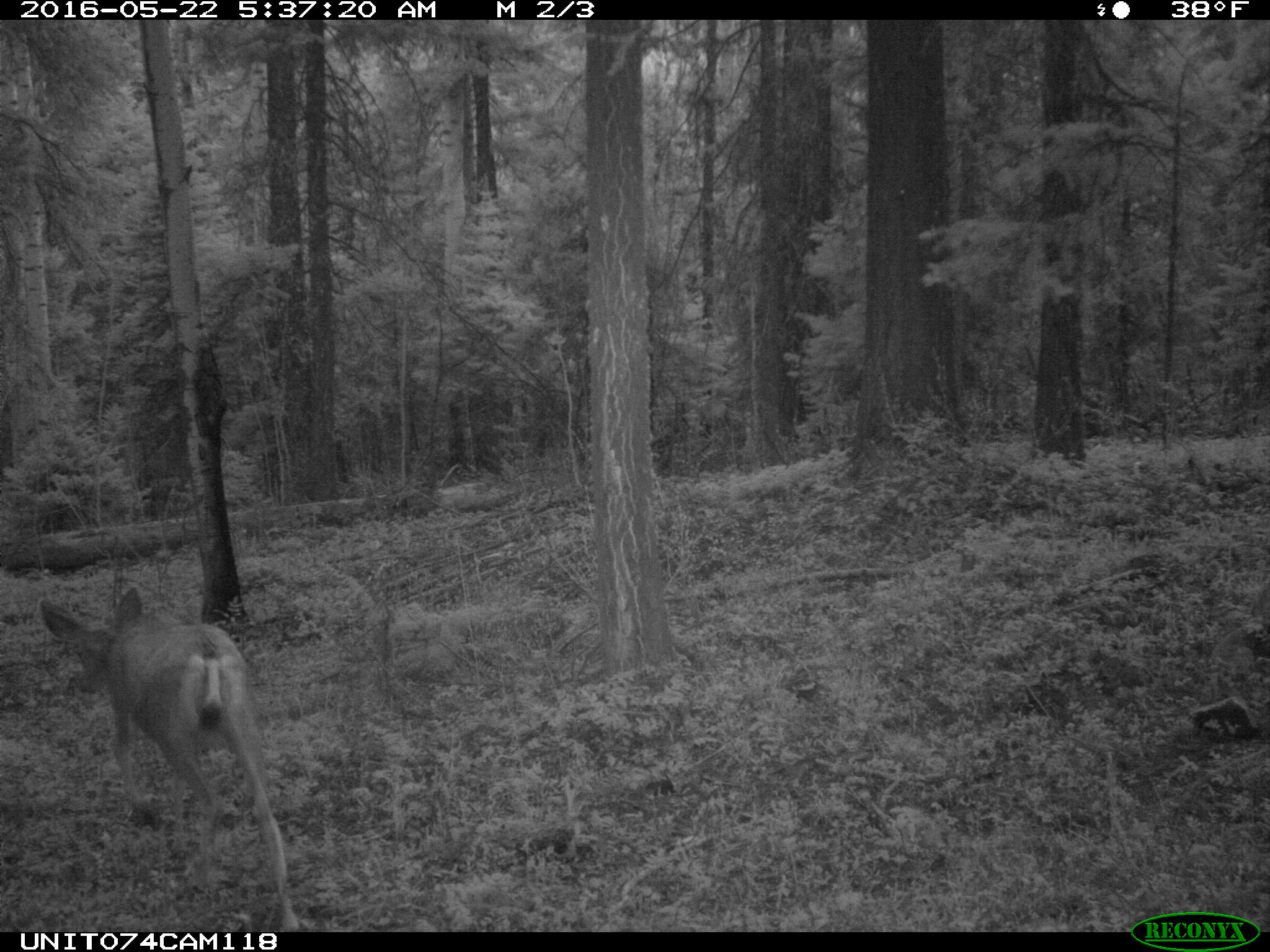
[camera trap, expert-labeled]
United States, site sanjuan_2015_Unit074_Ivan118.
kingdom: Animalia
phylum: Chordata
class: Mammalia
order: Artiodactyla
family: Cervidae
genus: Odocoileus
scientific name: Odocoileus hemionus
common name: mule deer